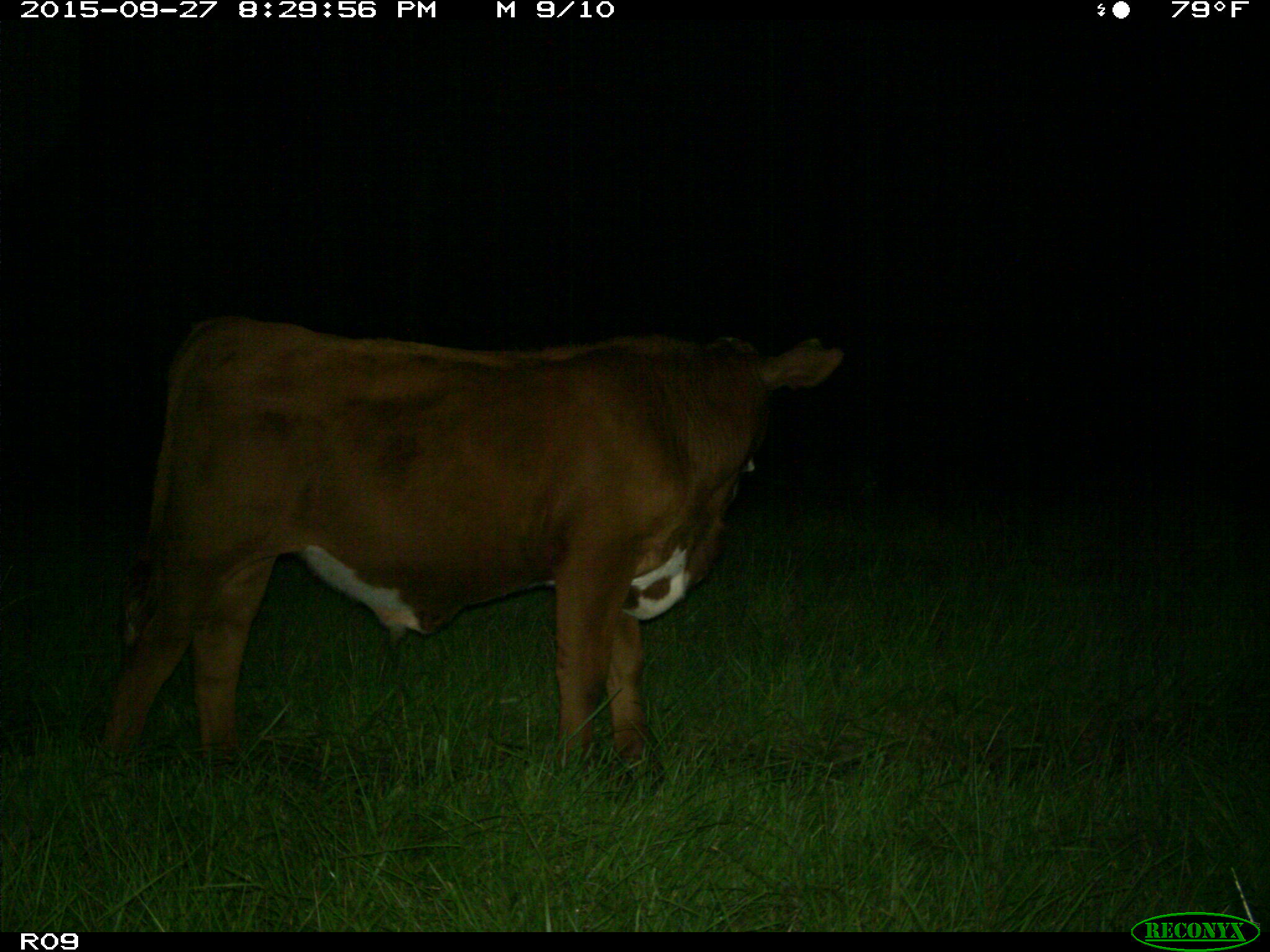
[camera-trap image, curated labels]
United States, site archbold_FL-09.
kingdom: Animalia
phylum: Chordata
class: Mammalia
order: Artiodactyla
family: Bovidae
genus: Bos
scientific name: Bos taurus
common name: domestic cow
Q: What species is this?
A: Bos taurus (domestic cow).